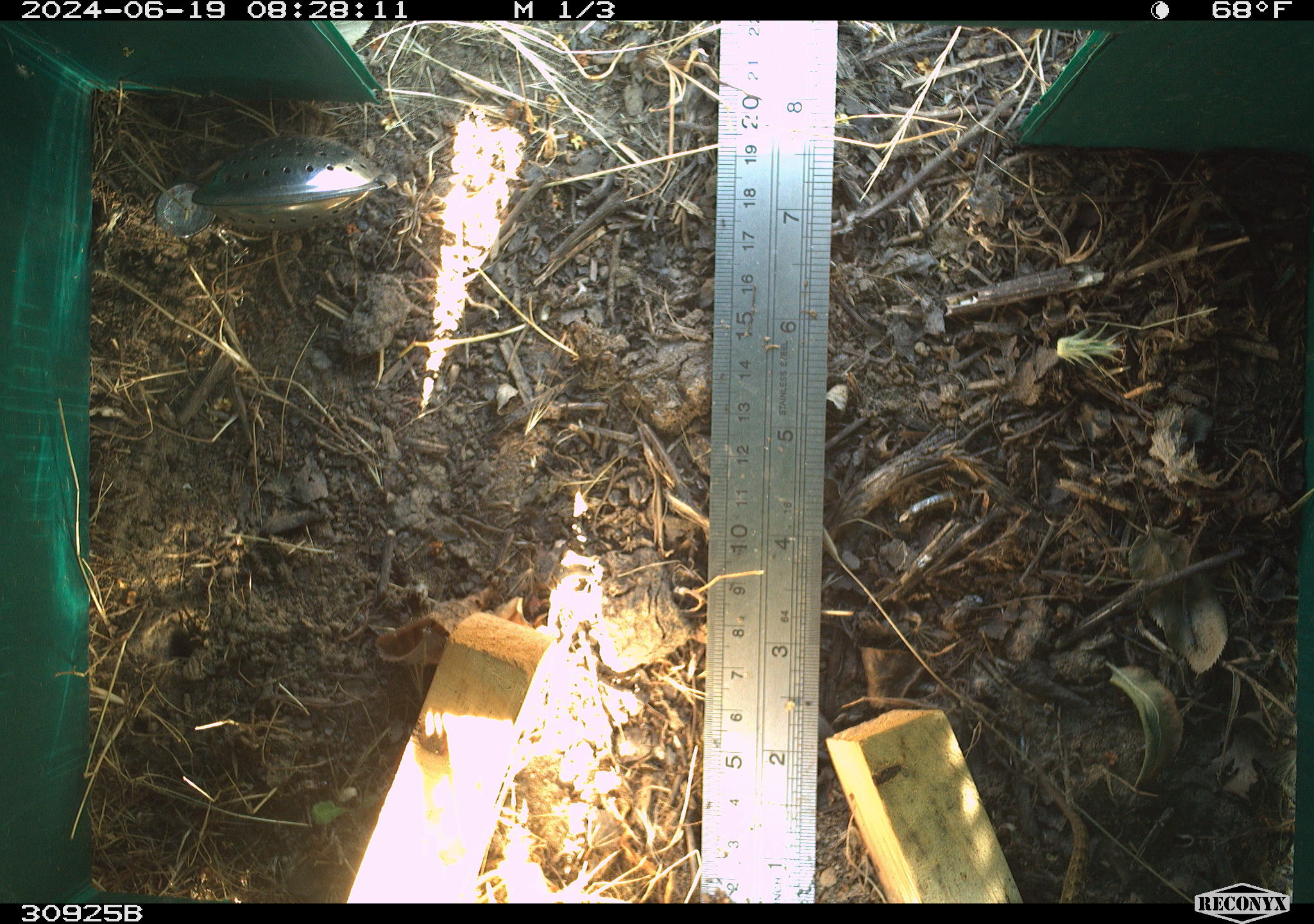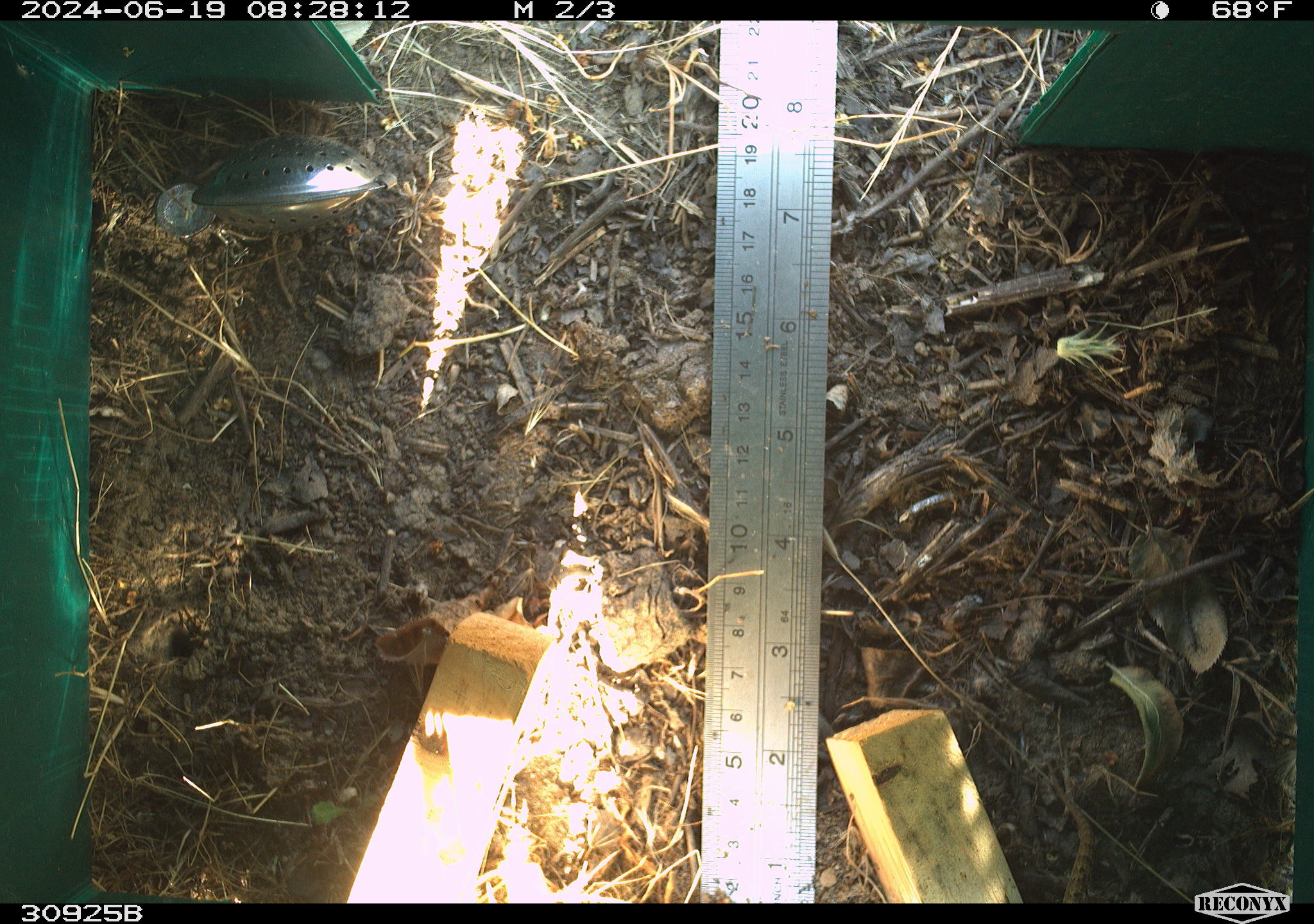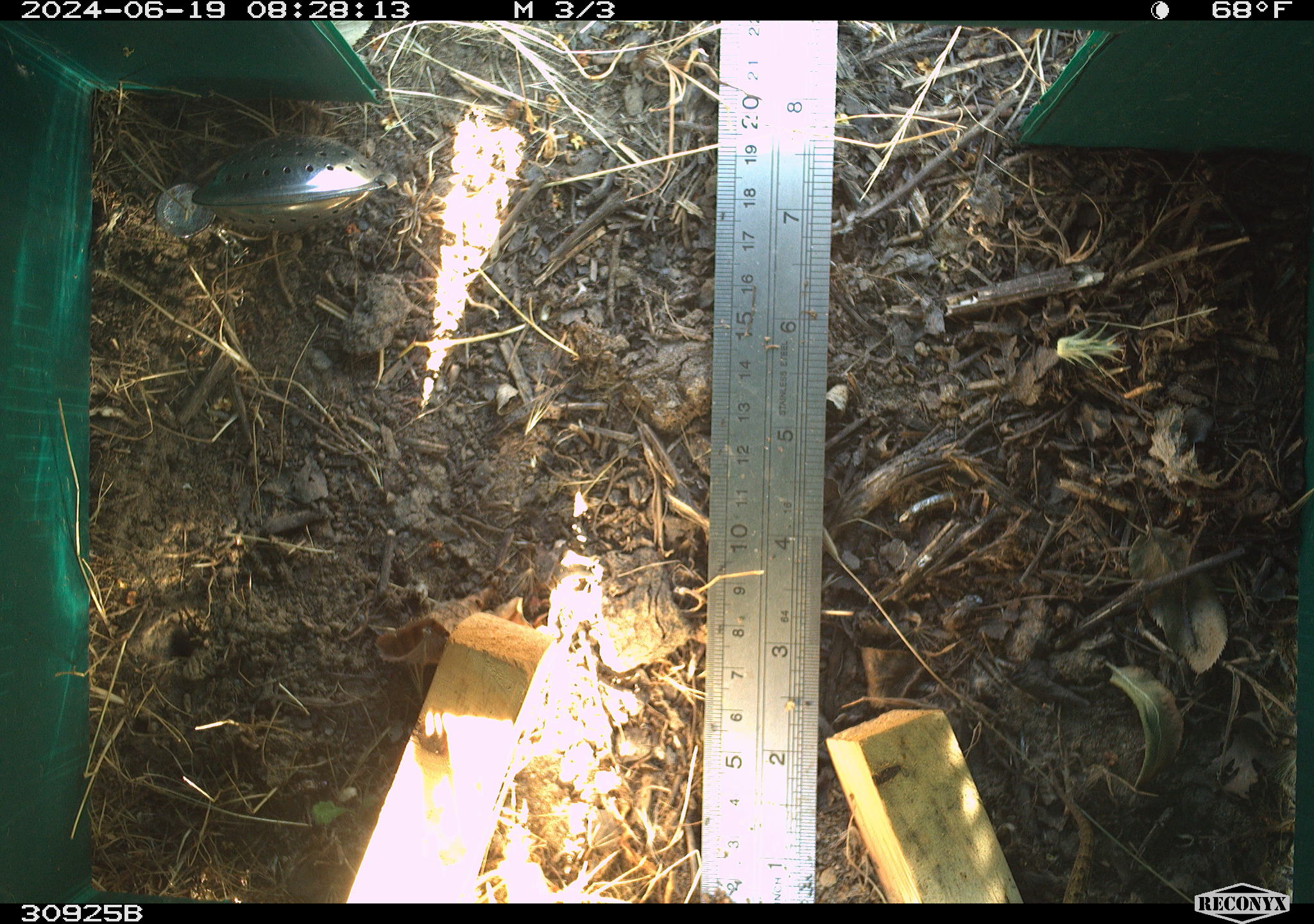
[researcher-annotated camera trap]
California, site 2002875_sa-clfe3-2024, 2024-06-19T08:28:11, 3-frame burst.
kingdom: Animalia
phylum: Chordata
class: Reptilia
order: Squamata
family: Phrynosomatidae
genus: Sceloporus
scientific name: Sceloporus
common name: spiny lizards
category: sceloporus species